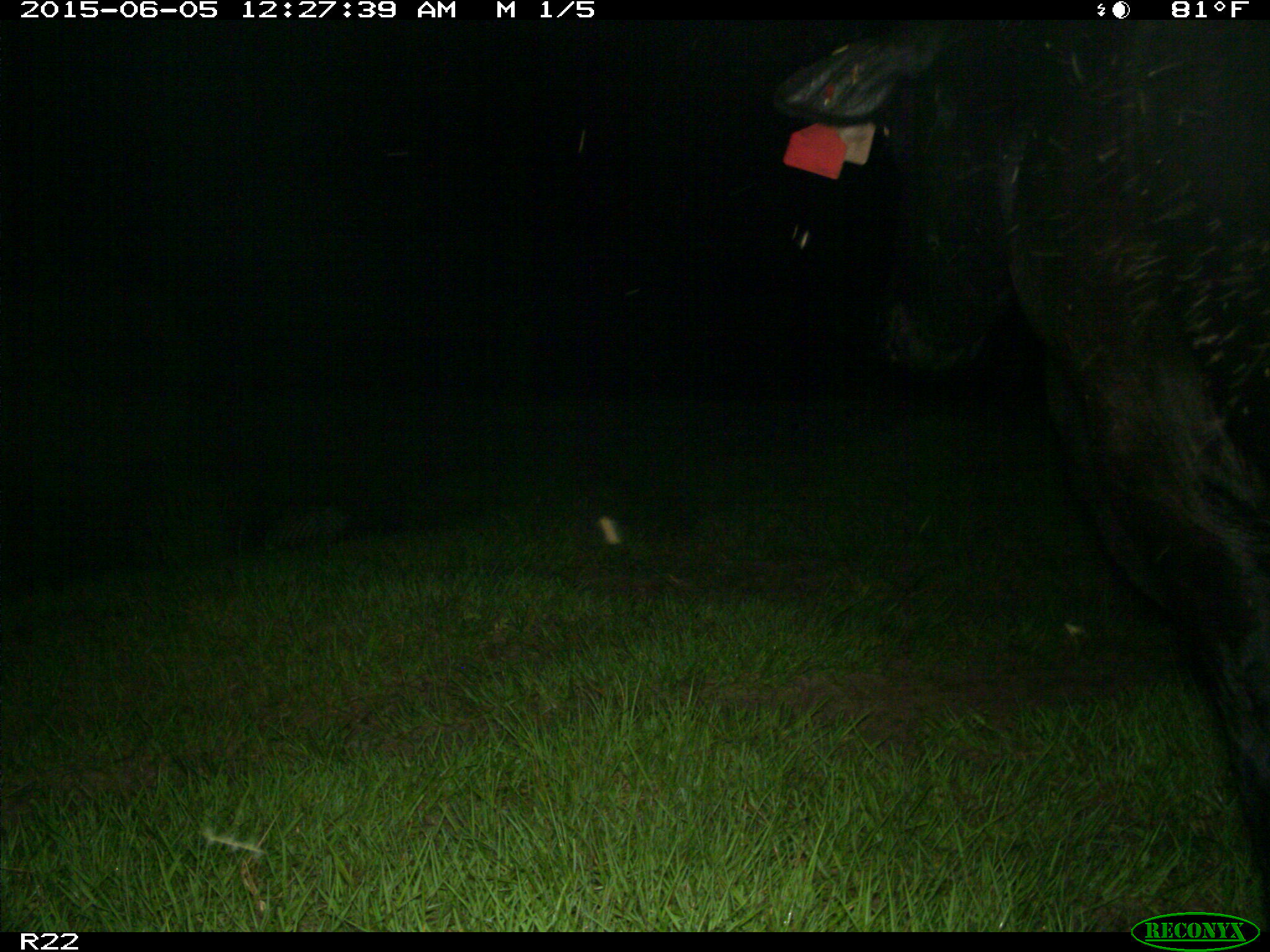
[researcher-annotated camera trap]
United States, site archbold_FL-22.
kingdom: Animalia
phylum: Chordata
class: Mammalia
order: Artiodactyla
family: Suidae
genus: Sus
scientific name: Sus scrofa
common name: wild boar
Sus scrofa (wild boar).